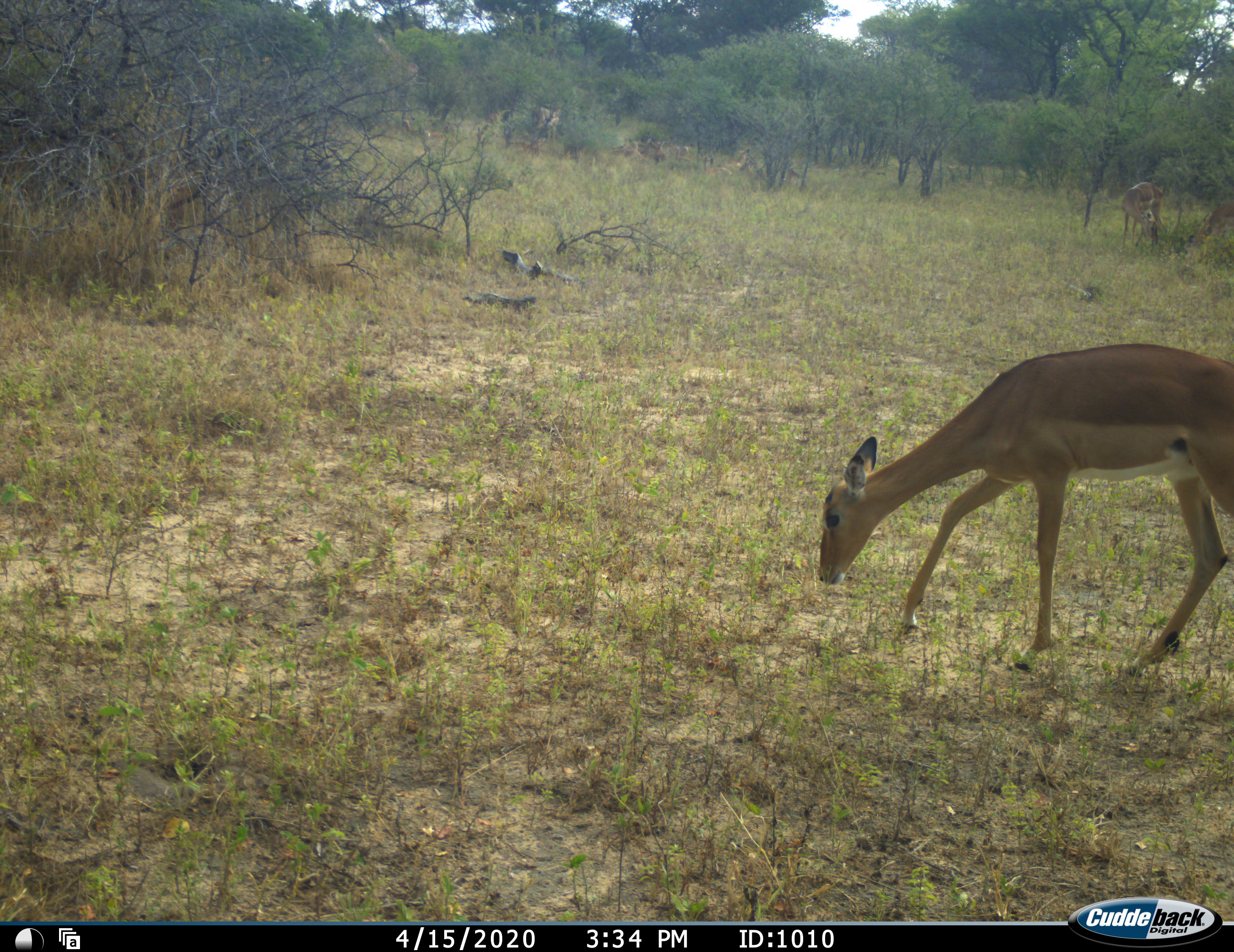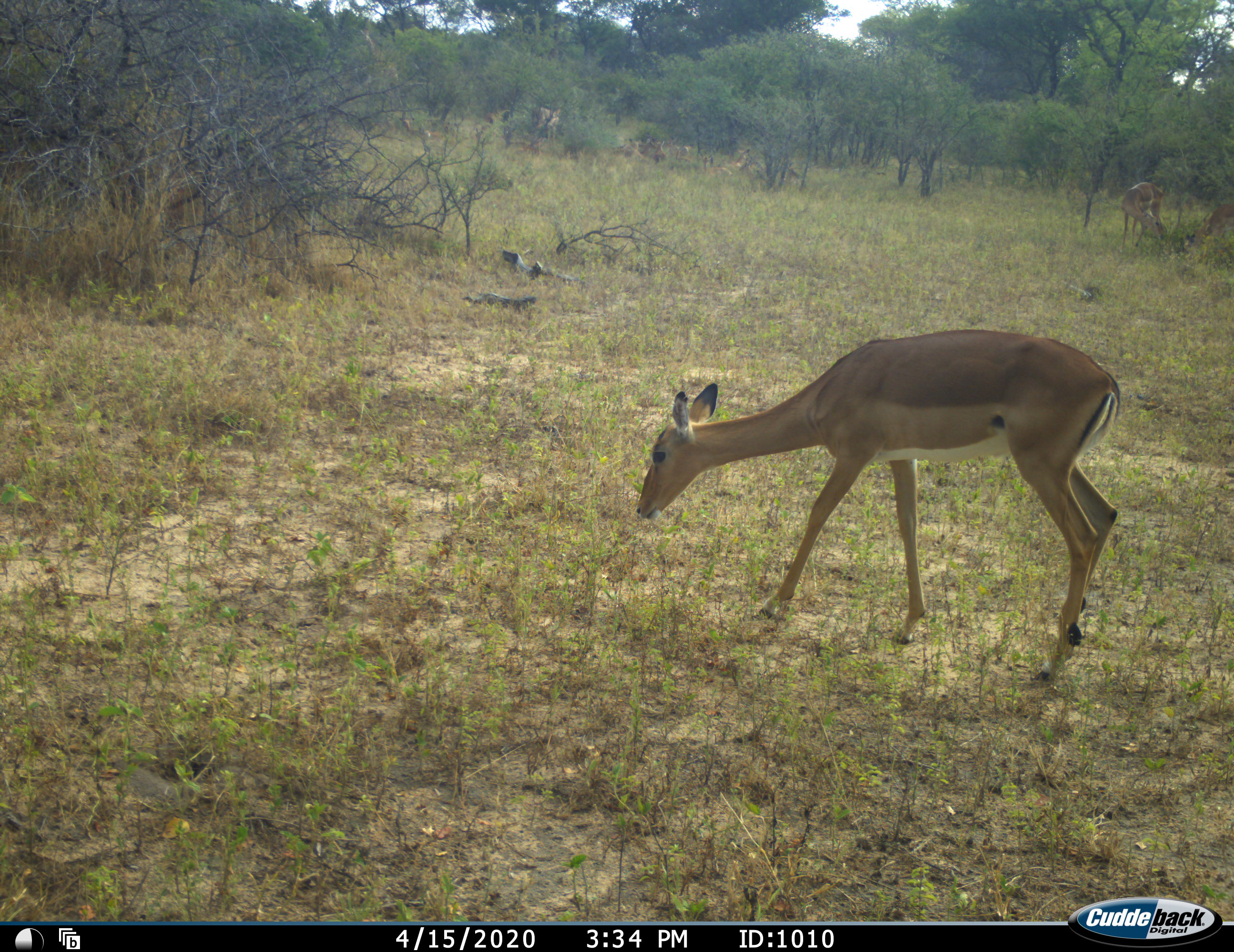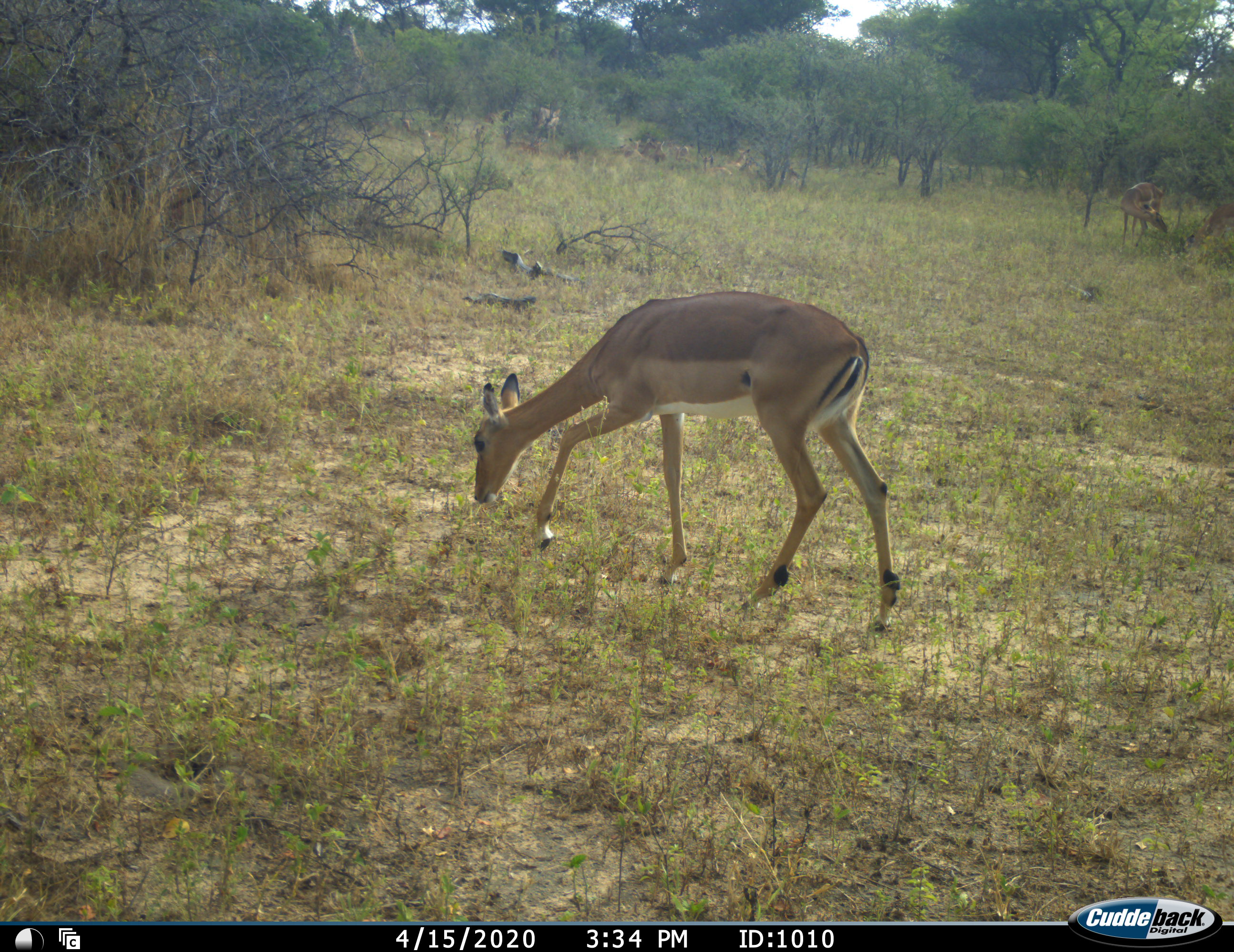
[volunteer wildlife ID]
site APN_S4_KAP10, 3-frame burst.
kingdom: Animalia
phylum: Chordata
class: Mammalia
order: Artiodactyla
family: Bovidae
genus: Aepyceros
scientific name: Aepyceros melampus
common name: impala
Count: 3.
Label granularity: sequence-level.